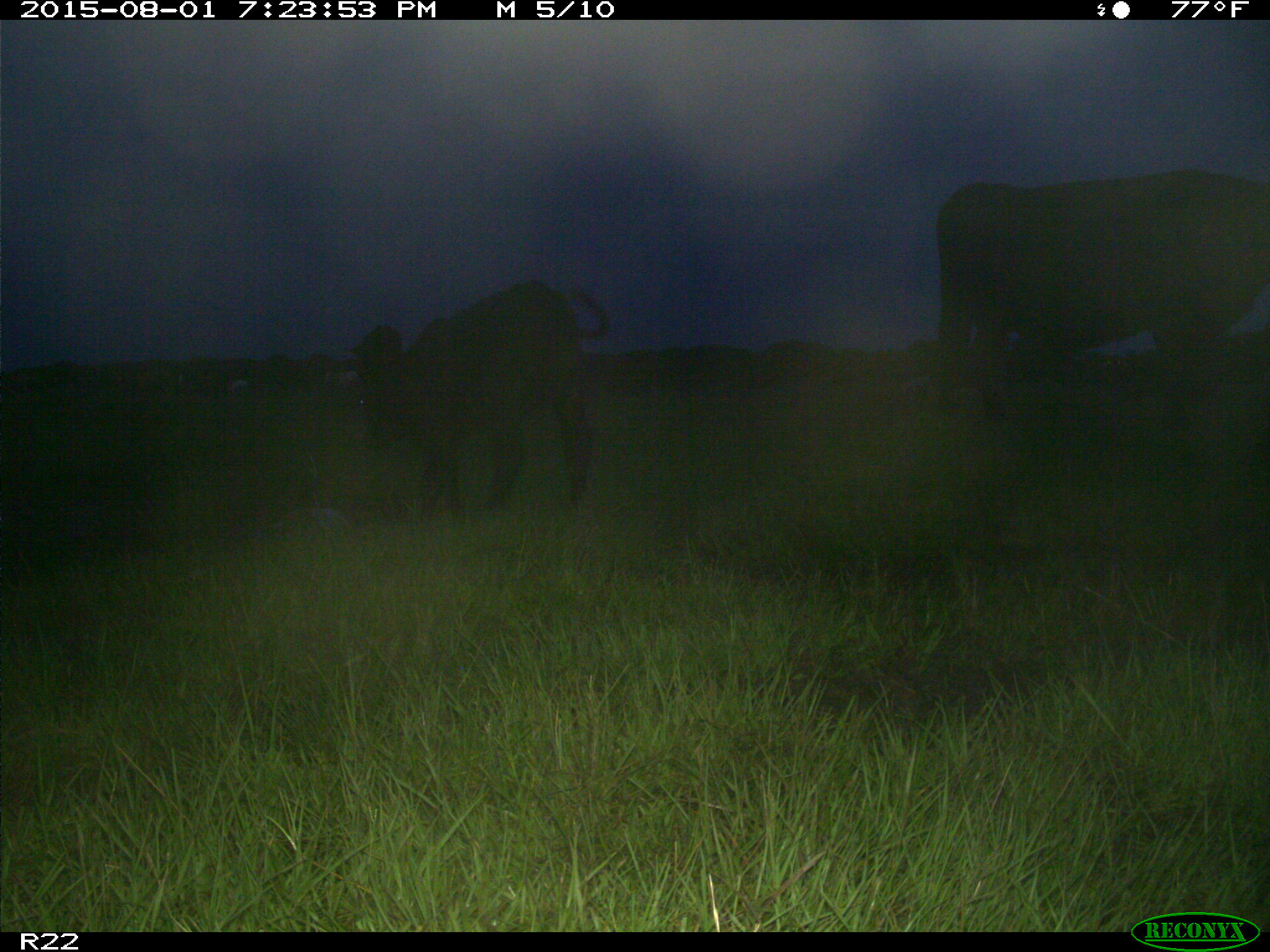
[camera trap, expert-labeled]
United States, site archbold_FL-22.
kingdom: Animalia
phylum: Chordata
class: Mammalia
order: Artiodactyla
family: Bovidae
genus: Bos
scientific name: Bos taurus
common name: domestic cow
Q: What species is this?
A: Bos taurus (domestic cow).